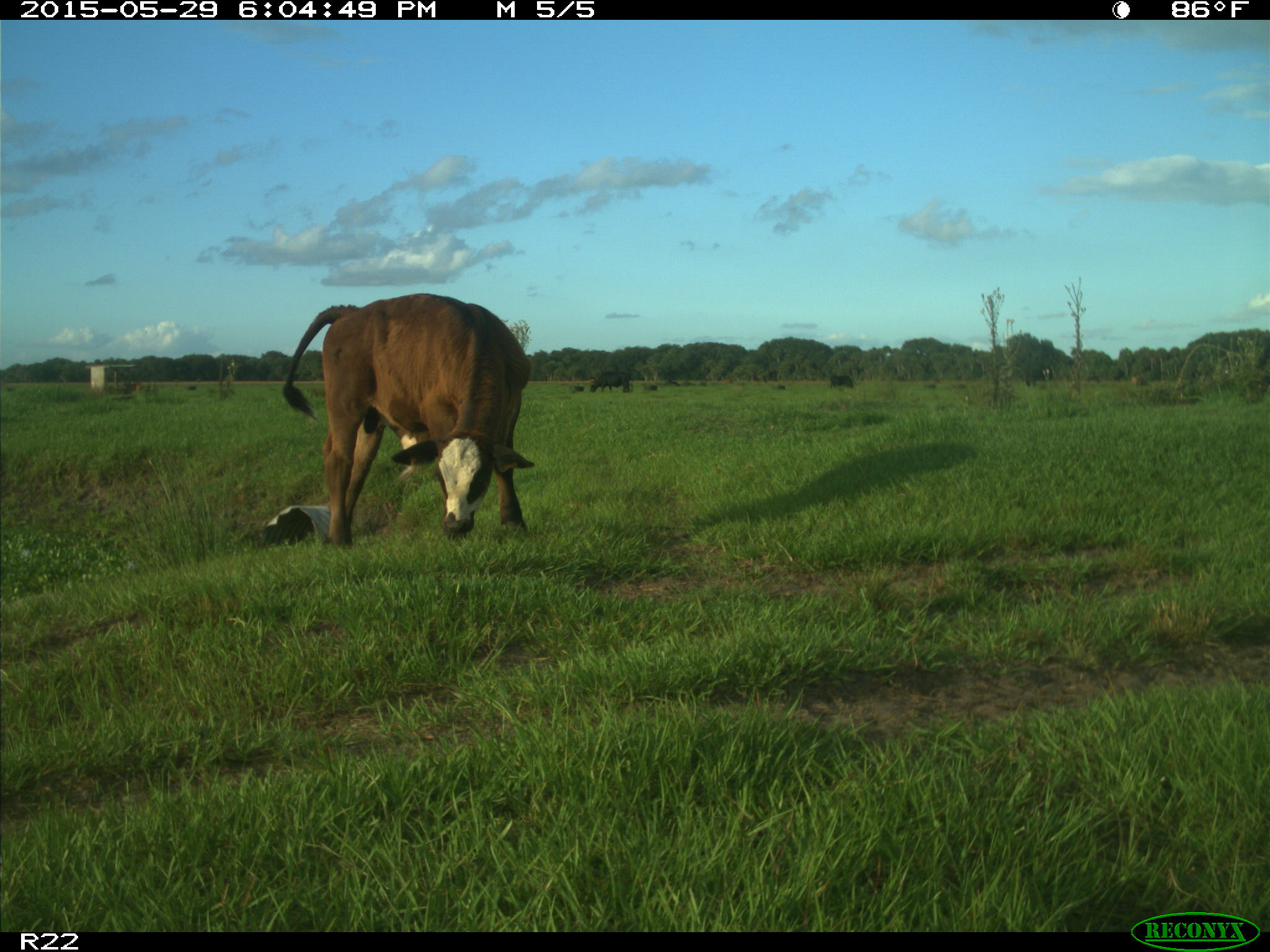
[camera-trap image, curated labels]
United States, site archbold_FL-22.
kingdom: Animalia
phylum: Chordata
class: Mammalia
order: Artiodactyla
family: Bovidae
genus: Bos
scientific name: Bos taurus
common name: domestic cow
Bos taurus (domestic cow).